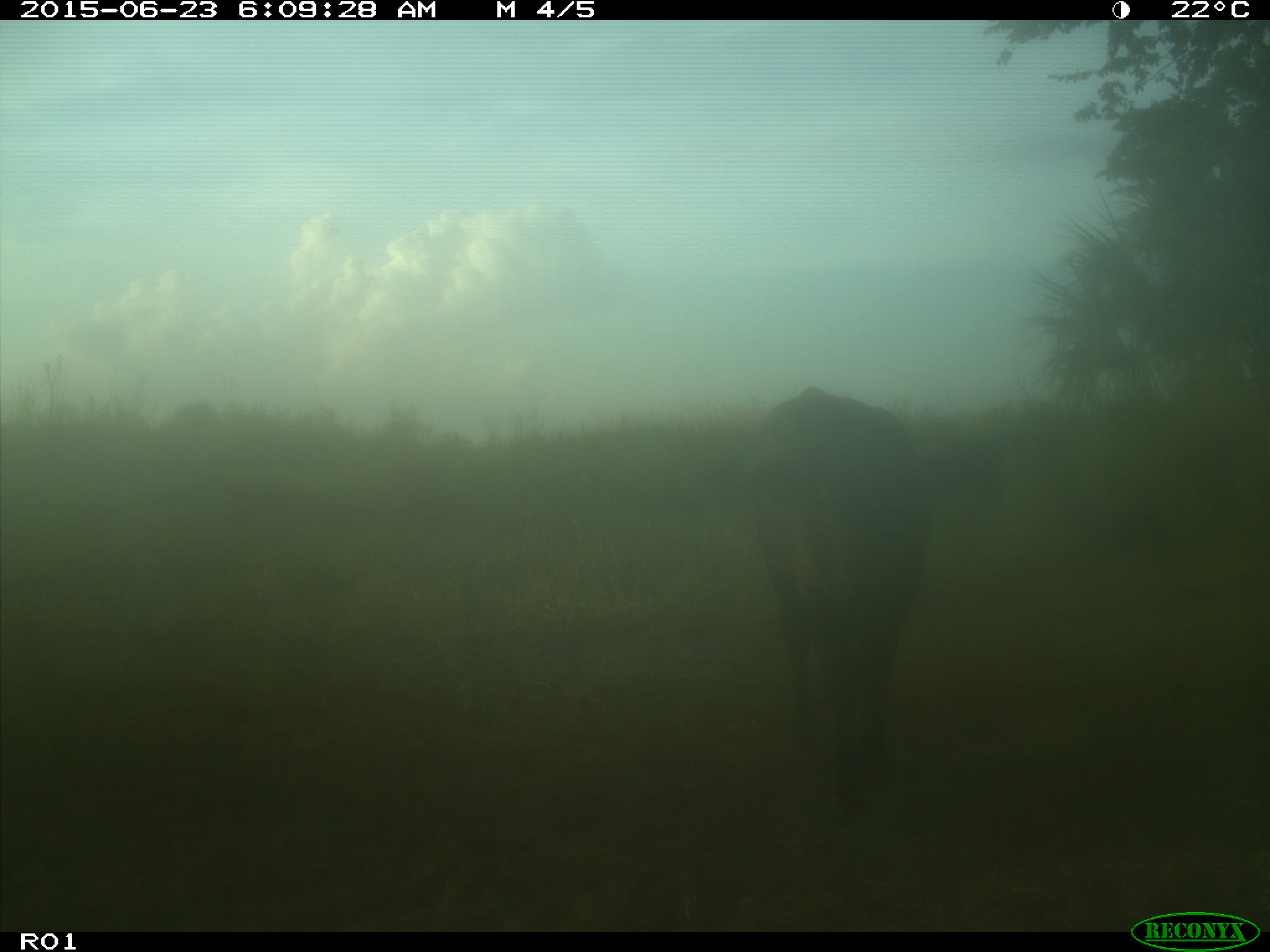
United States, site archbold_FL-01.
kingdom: Animalia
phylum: Chordata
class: Mammalia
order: Artiodactyla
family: Bovidae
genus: Bos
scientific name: Bos taurus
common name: domestic cow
Bos taurus (domestic cow).